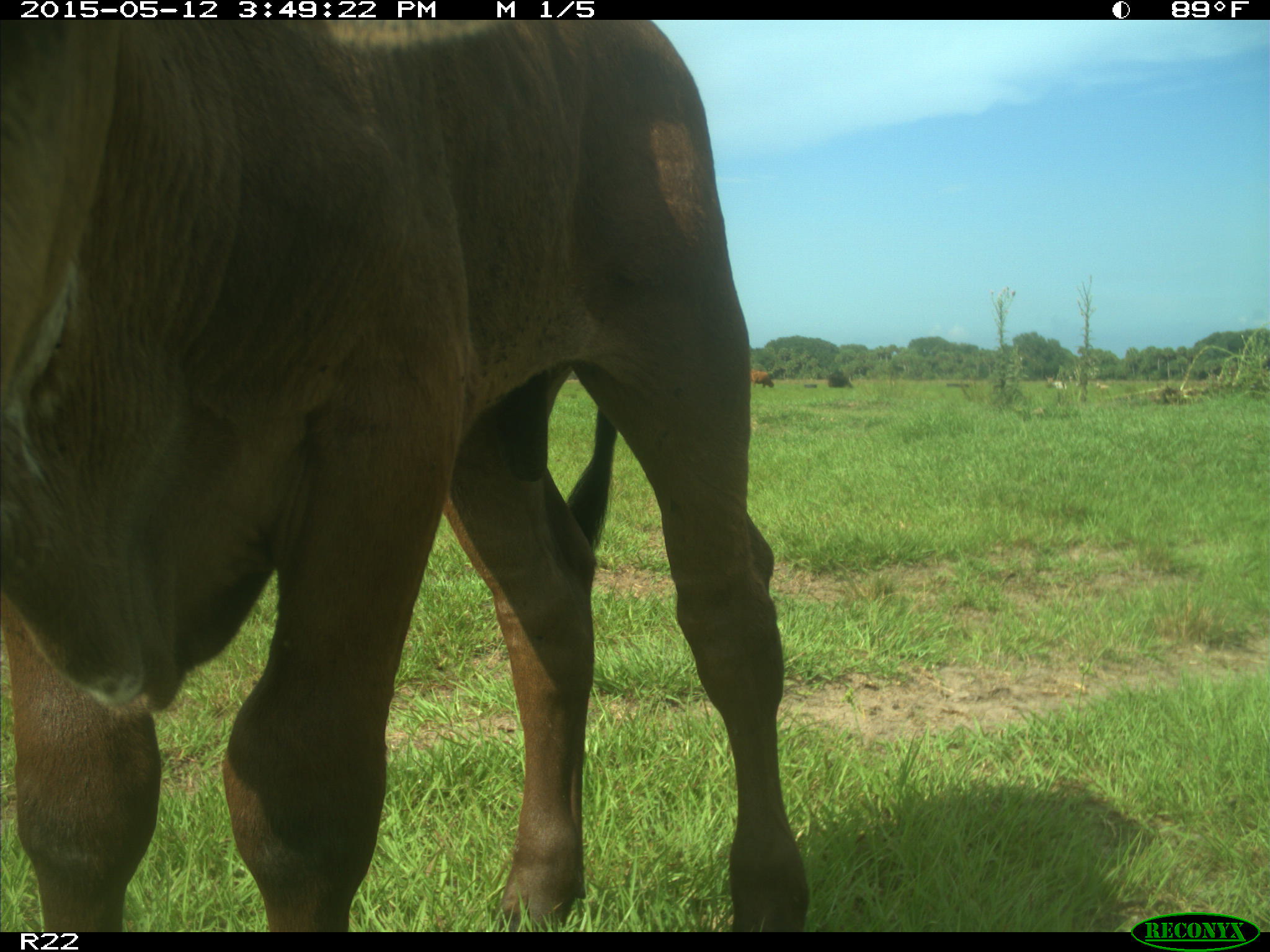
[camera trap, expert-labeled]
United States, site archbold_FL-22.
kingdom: Animalia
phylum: Chordata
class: Mammalia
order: Artiodactyla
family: Bovidae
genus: Bos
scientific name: Bos taurus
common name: domestic cow